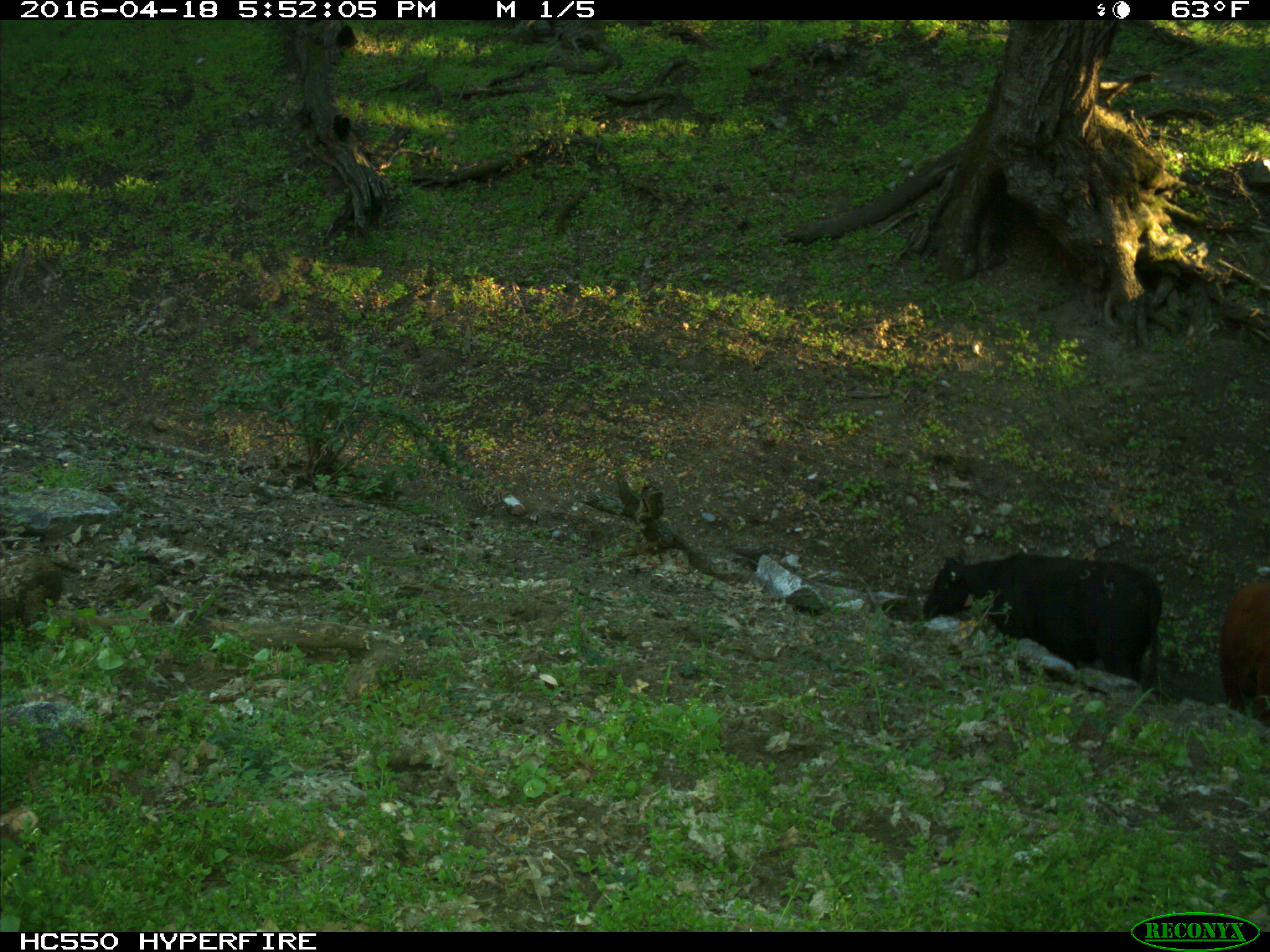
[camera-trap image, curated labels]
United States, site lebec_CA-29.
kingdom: Animalia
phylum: Chordata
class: Mammalia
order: Artiodactyla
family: Bovidae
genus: Bos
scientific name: Bos taurus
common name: domestic cow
Bos taurus (domestic cow).